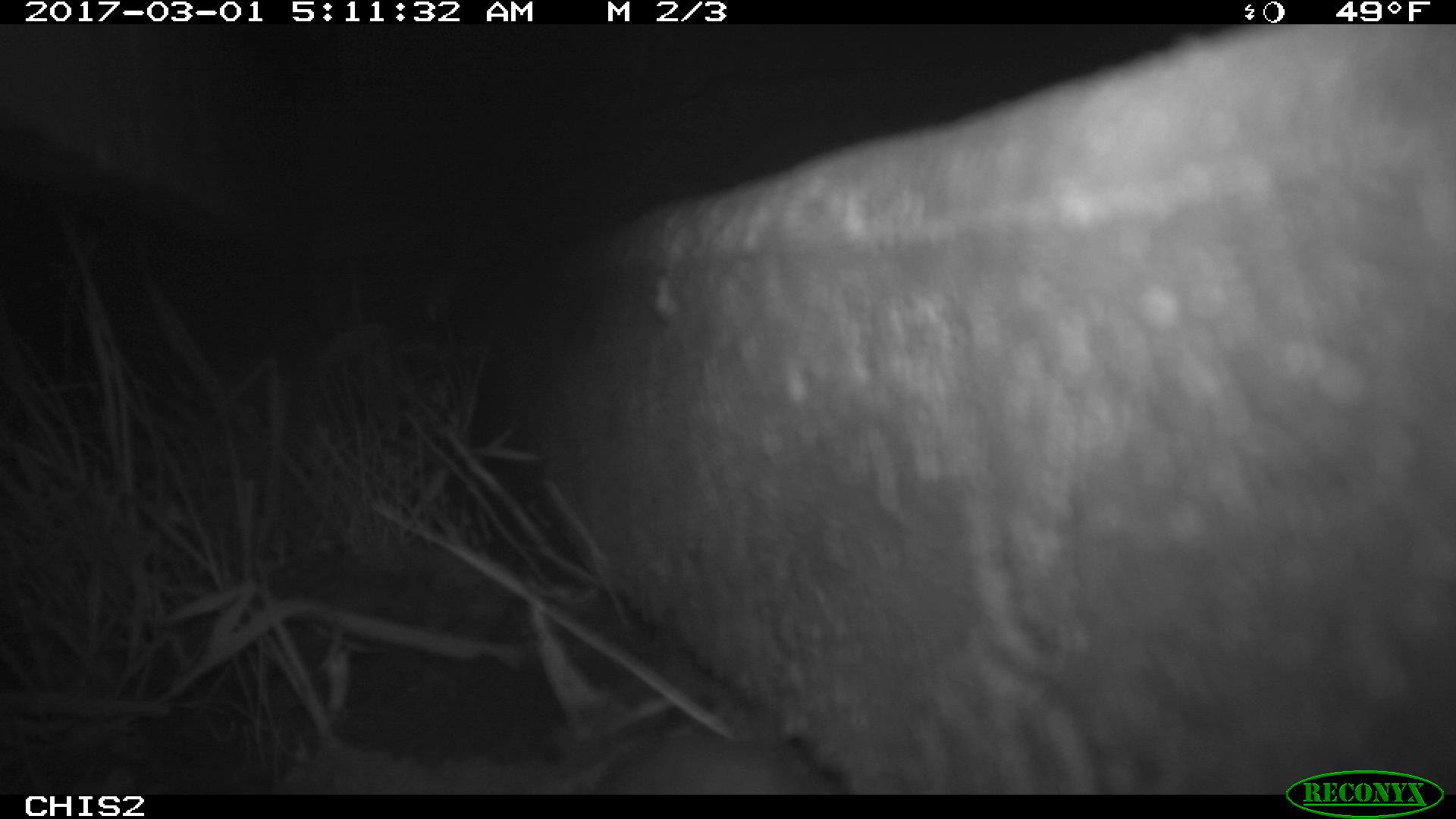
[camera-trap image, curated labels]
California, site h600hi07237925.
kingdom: Animalia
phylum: Chordata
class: Mammalia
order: Rodentia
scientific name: Rodentia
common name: rodent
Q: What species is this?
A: Rodent (Rodentia).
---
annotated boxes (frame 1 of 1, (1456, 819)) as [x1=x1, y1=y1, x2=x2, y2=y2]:
rodent: [x1=594, y1=736, x2=840, y2=794]